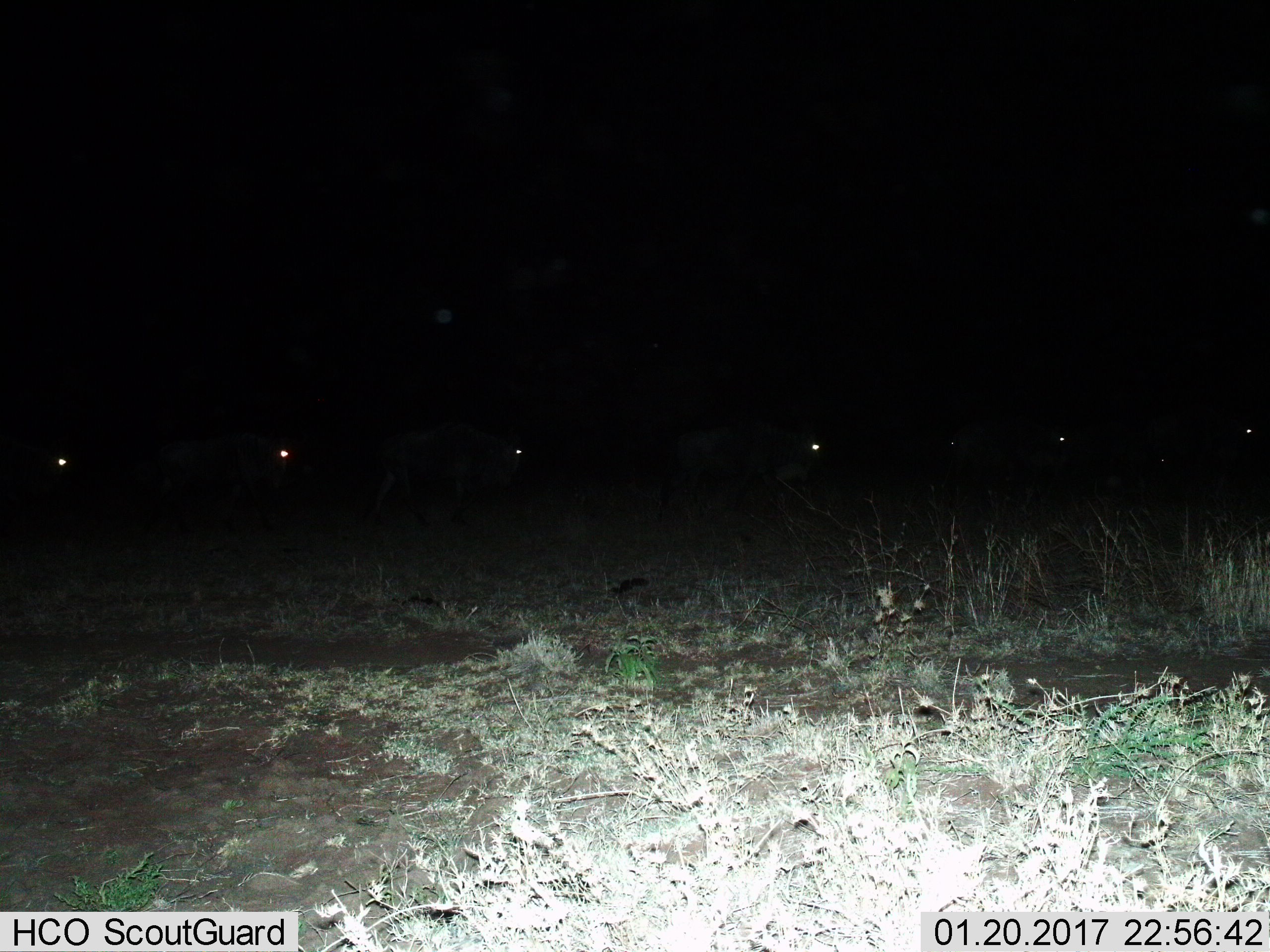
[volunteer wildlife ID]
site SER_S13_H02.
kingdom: Animalia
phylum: Chordata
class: Mammalia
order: Artiodactyla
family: Bovidae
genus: Connochaetes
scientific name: Connochaetes taurinus taurinus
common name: blue wildebeest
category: wildebeestblue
Wildebeestblue (blue wildebeest) (Connochaetes taurinus taurinus), count 8. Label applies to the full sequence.